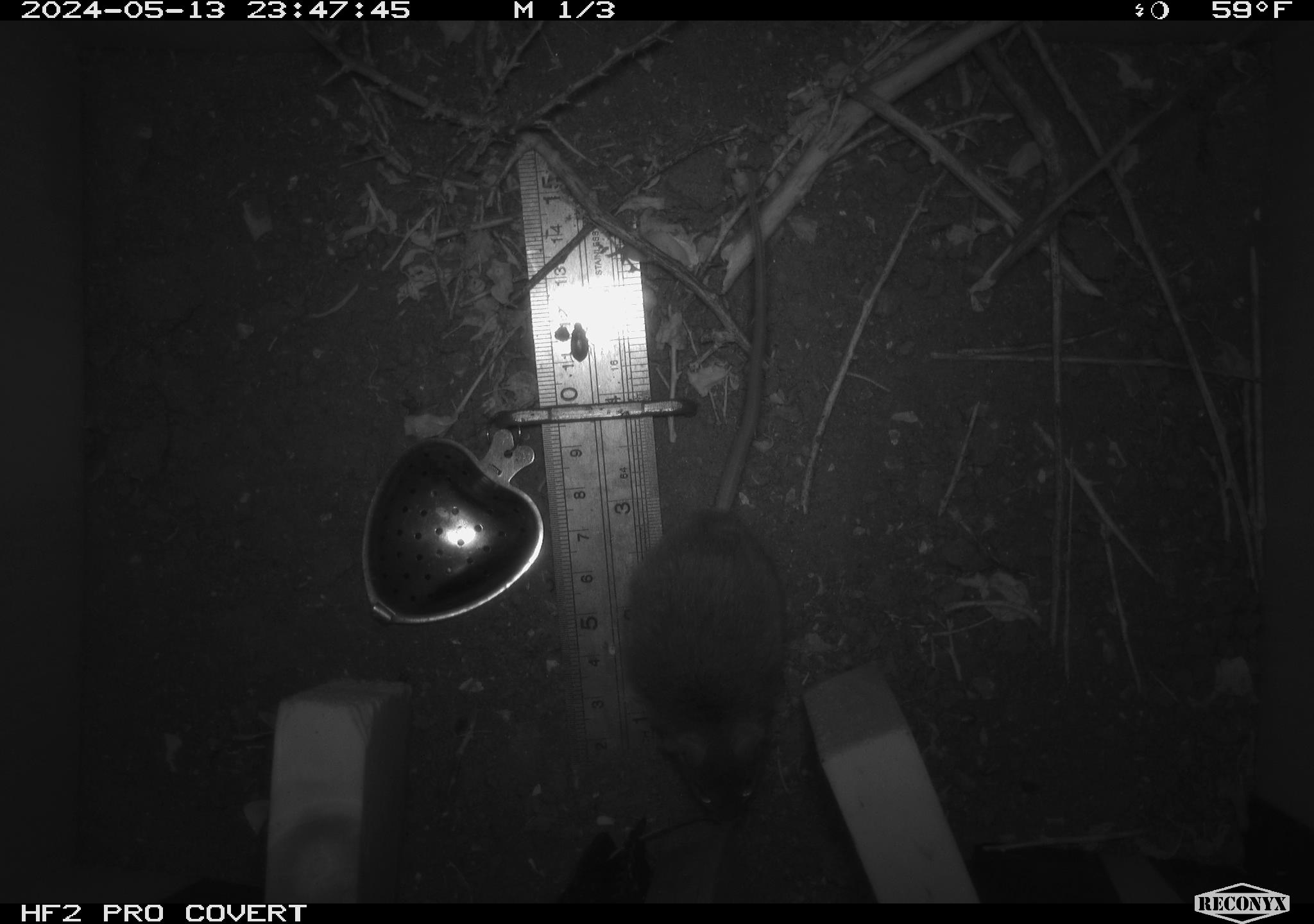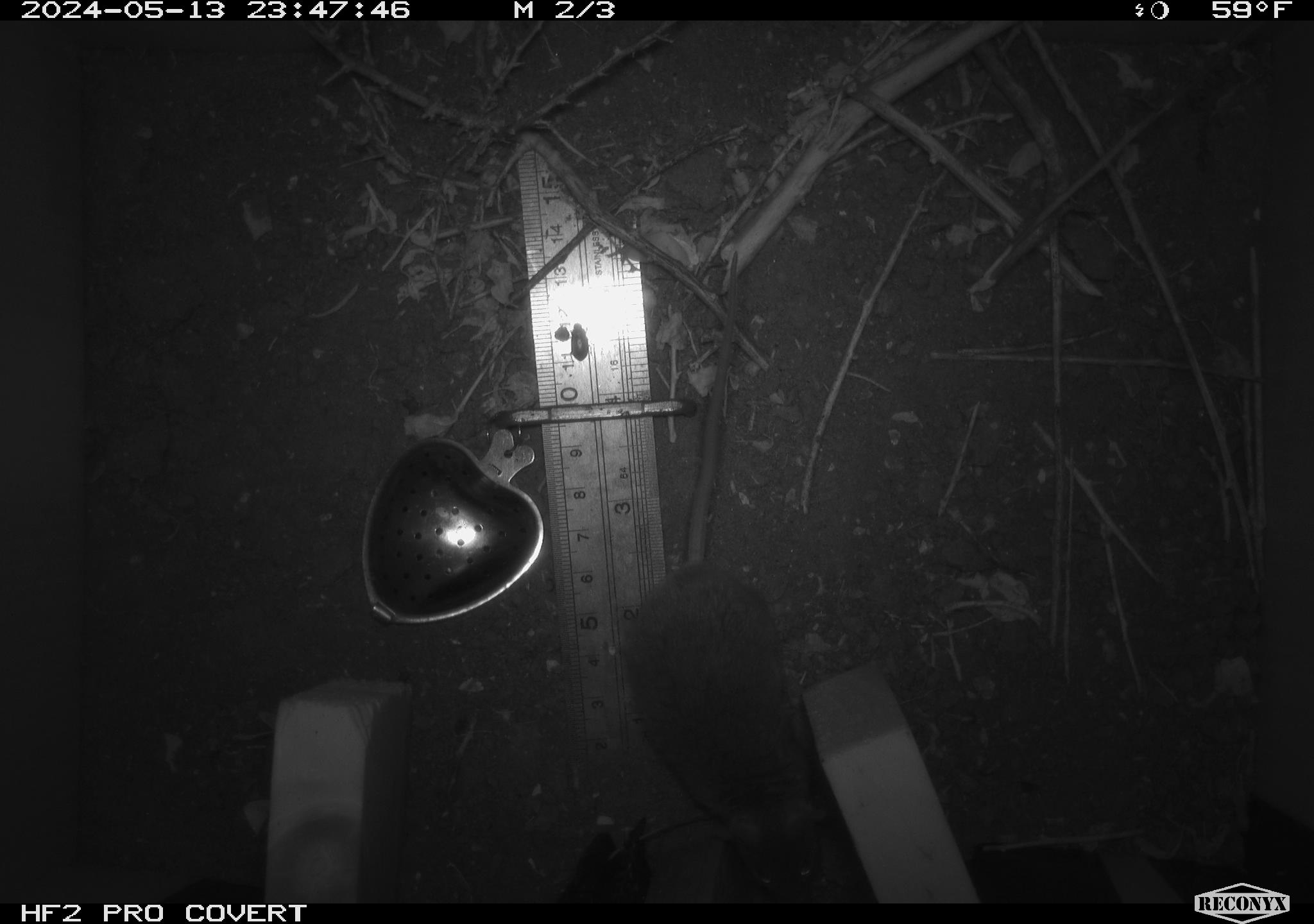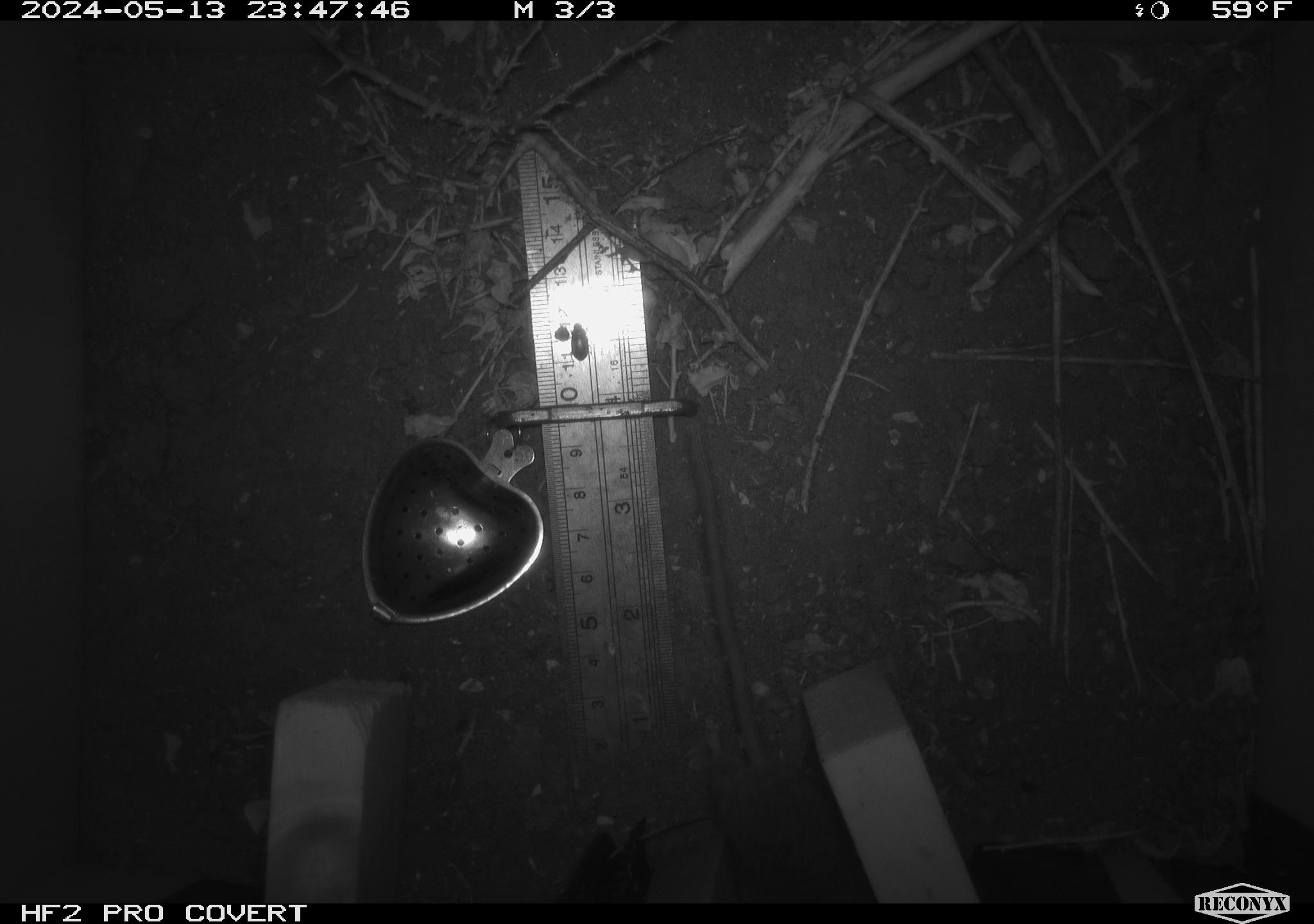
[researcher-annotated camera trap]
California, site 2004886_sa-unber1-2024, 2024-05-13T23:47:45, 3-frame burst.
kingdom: Animalia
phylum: Chordata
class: Mammalia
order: Rodentia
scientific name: Rodentia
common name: mouse species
Mouse species (Rodentia).